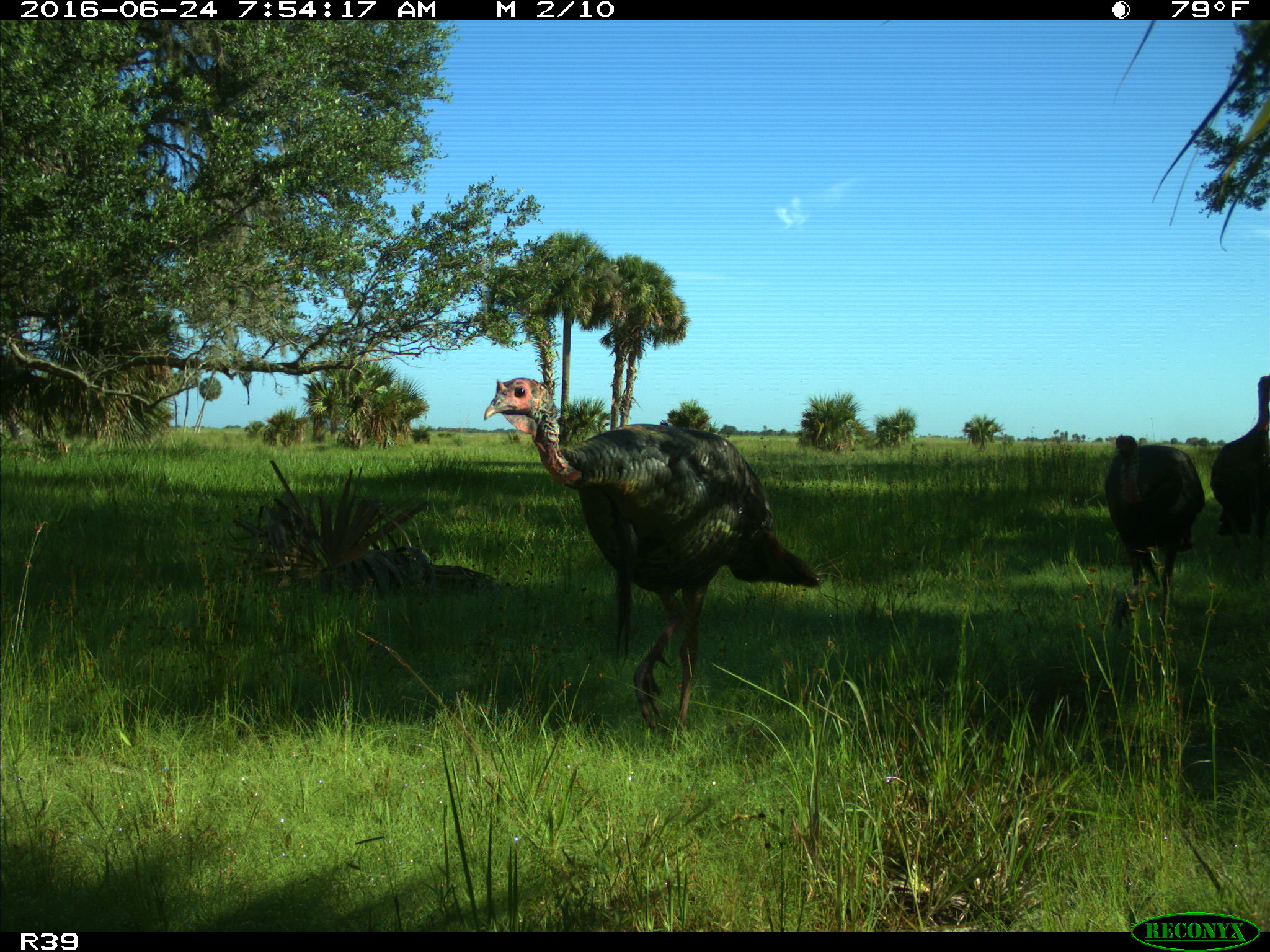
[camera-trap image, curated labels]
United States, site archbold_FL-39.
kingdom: Animalia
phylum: Chordata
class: Aves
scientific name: Aves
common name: birds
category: unidentified bird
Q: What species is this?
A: Unidentified bird (birds) (Aves).